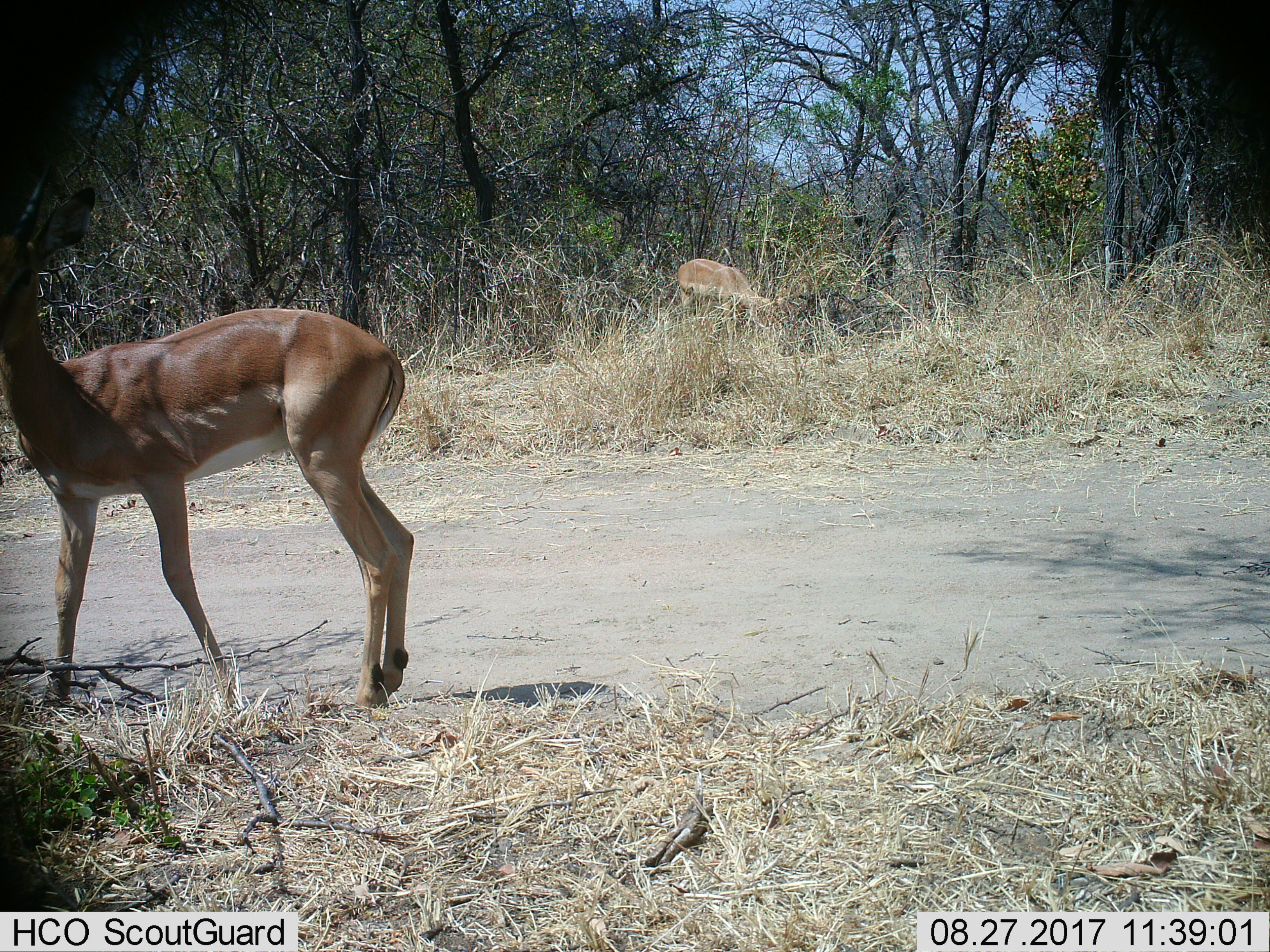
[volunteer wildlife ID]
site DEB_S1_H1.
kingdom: Animalia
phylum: Chordata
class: Mammalia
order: Artiodactyla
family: Bovidae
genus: Aepyceros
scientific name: Aepyceros melampus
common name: impala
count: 2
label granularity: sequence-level